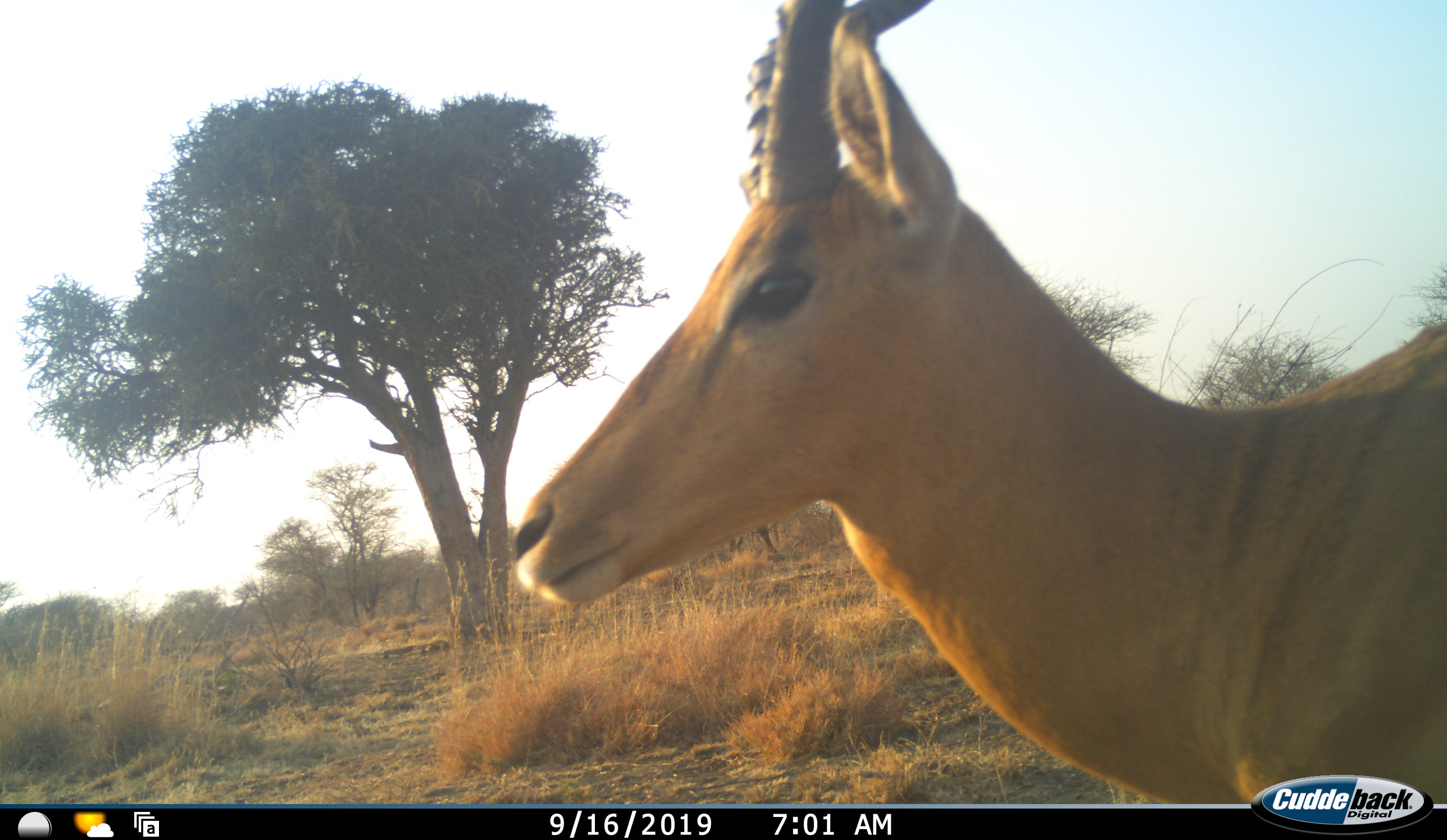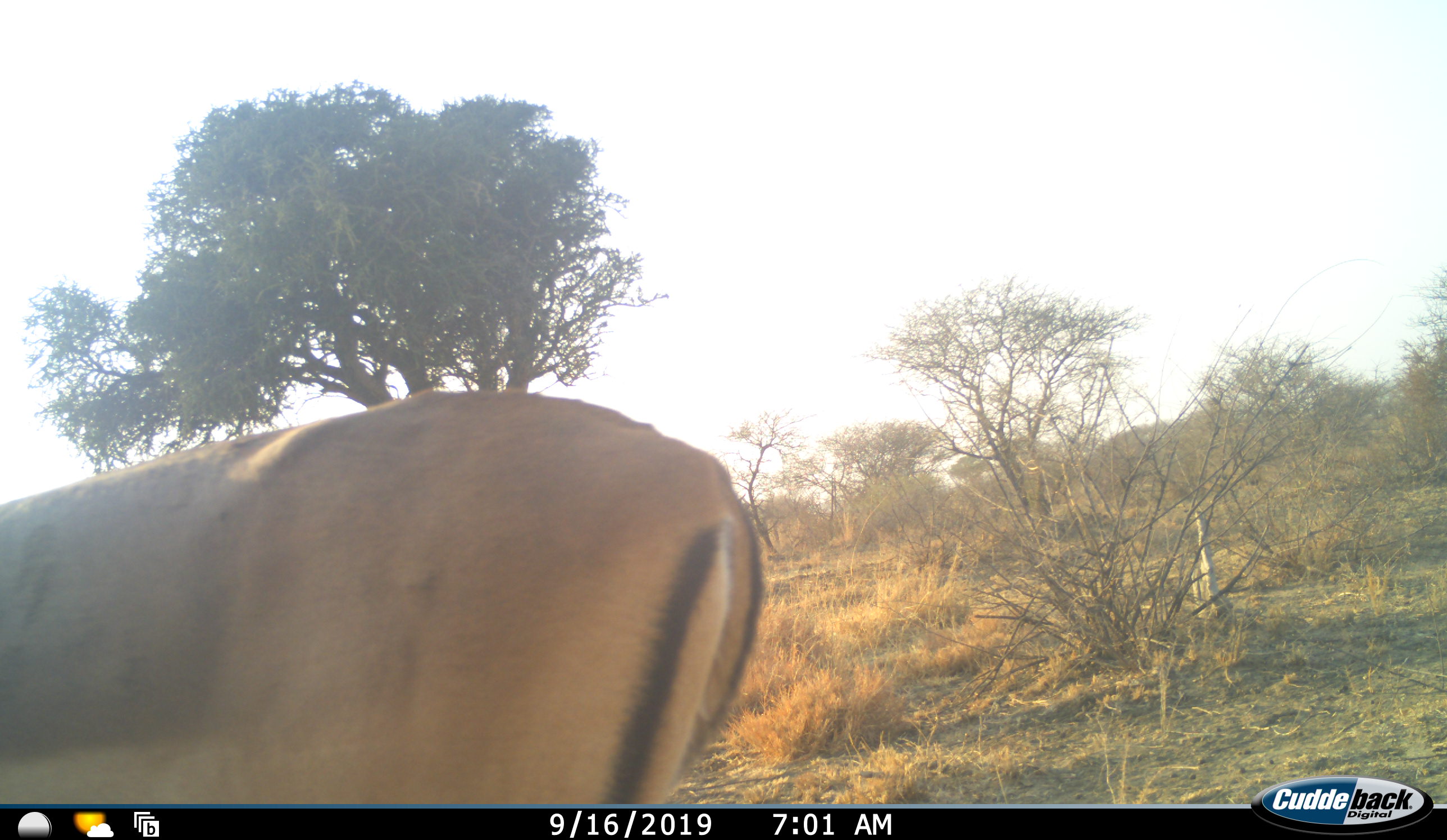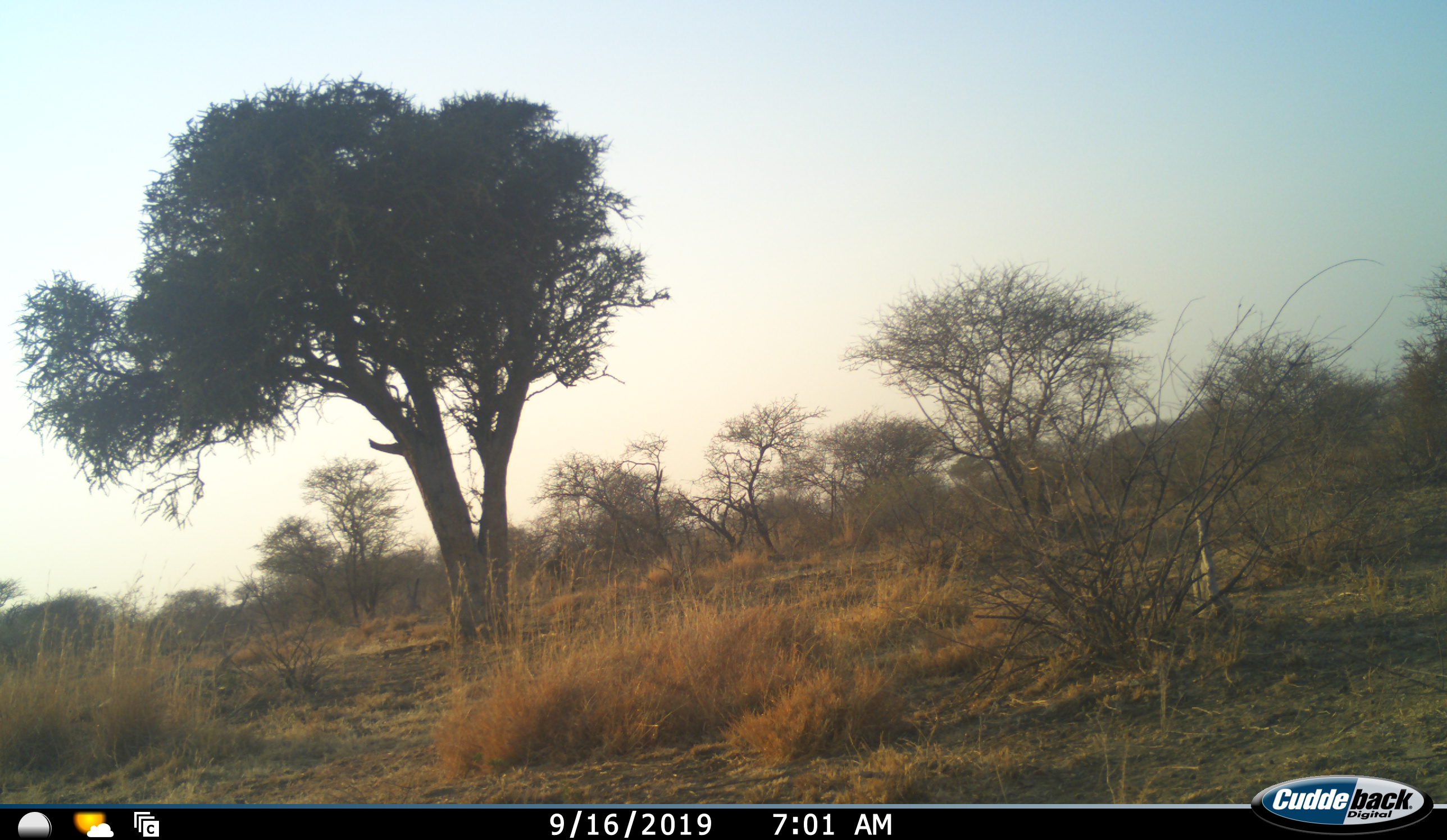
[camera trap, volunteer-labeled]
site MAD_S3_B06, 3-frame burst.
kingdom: Animalia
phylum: Chordata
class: Mammalia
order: Artiodactyla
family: Bovidae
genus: Aepyceros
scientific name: Aepyceros melampus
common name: impala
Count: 1.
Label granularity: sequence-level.